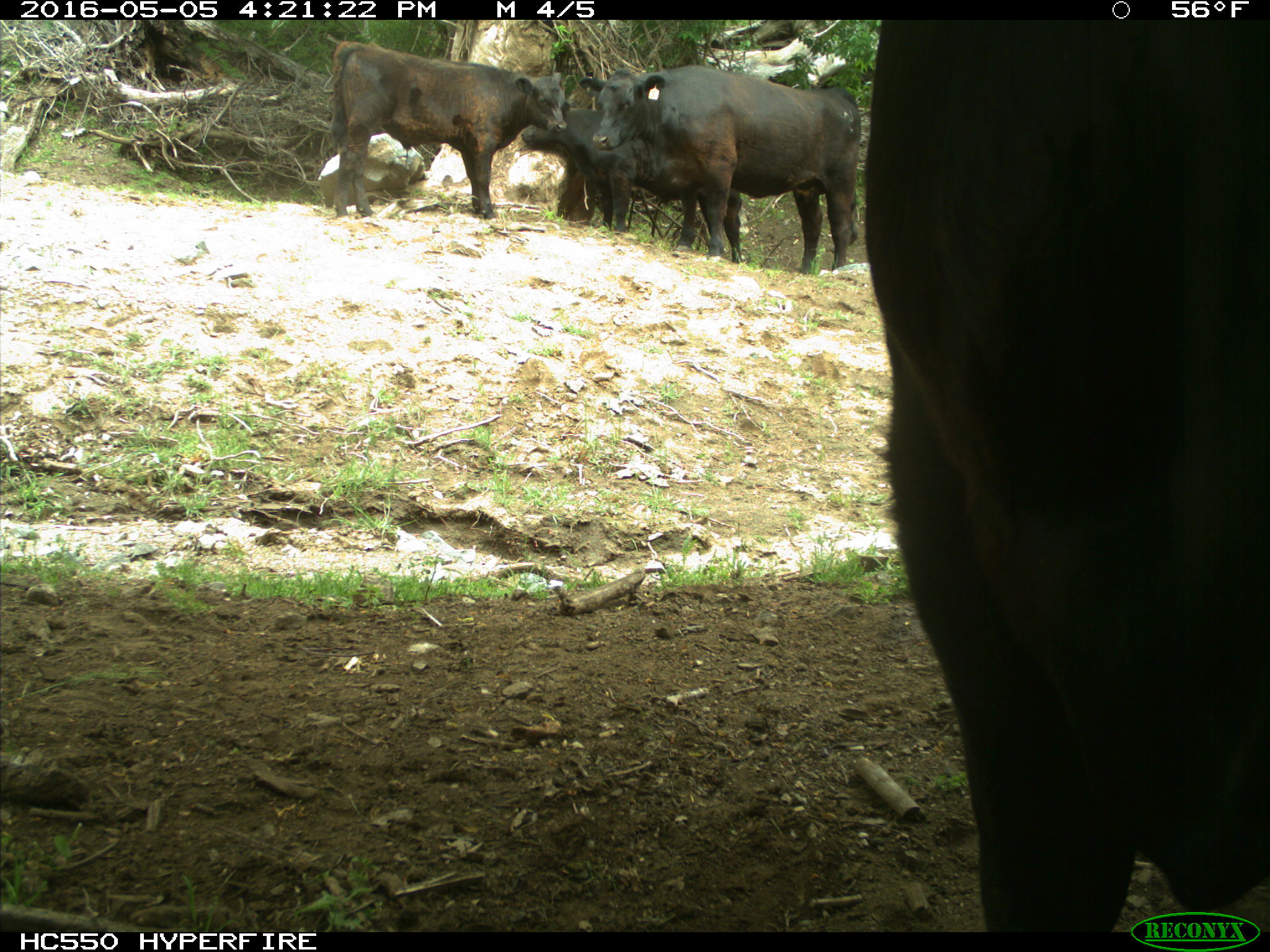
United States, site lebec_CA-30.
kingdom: Animalia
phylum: Chordata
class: Mammalia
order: Artiodactyla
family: Bovidae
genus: Bos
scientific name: Bos taurus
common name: domestic cow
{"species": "Bos taurus (domestic cow)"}